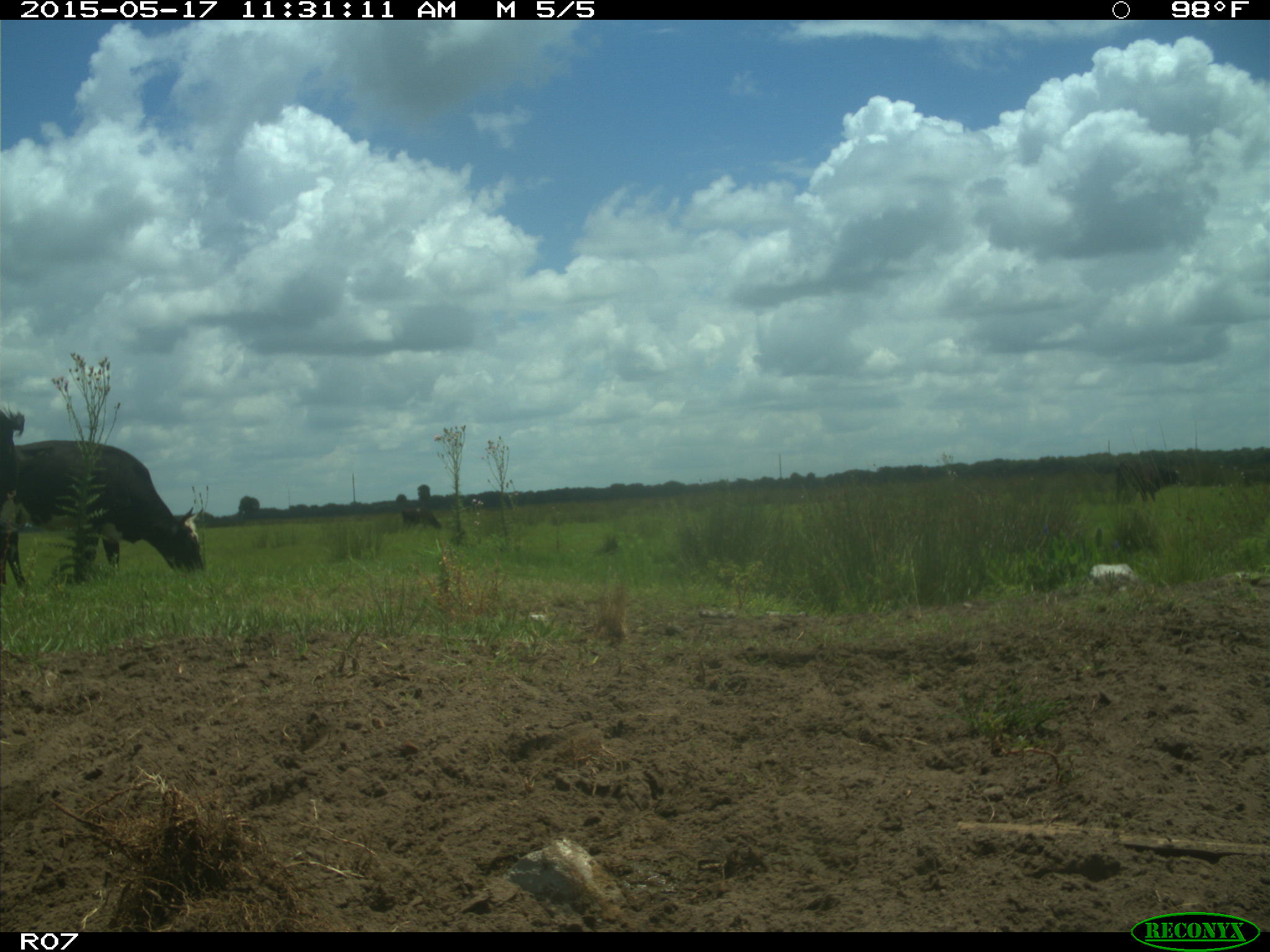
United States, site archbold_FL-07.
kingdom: Animalia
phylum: Chordata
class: Mammalia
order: Artiodactyla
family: Bovidae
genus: Bos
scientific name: Bos taurus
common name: domestic cow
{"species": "Bos taurus (domestic cow)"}